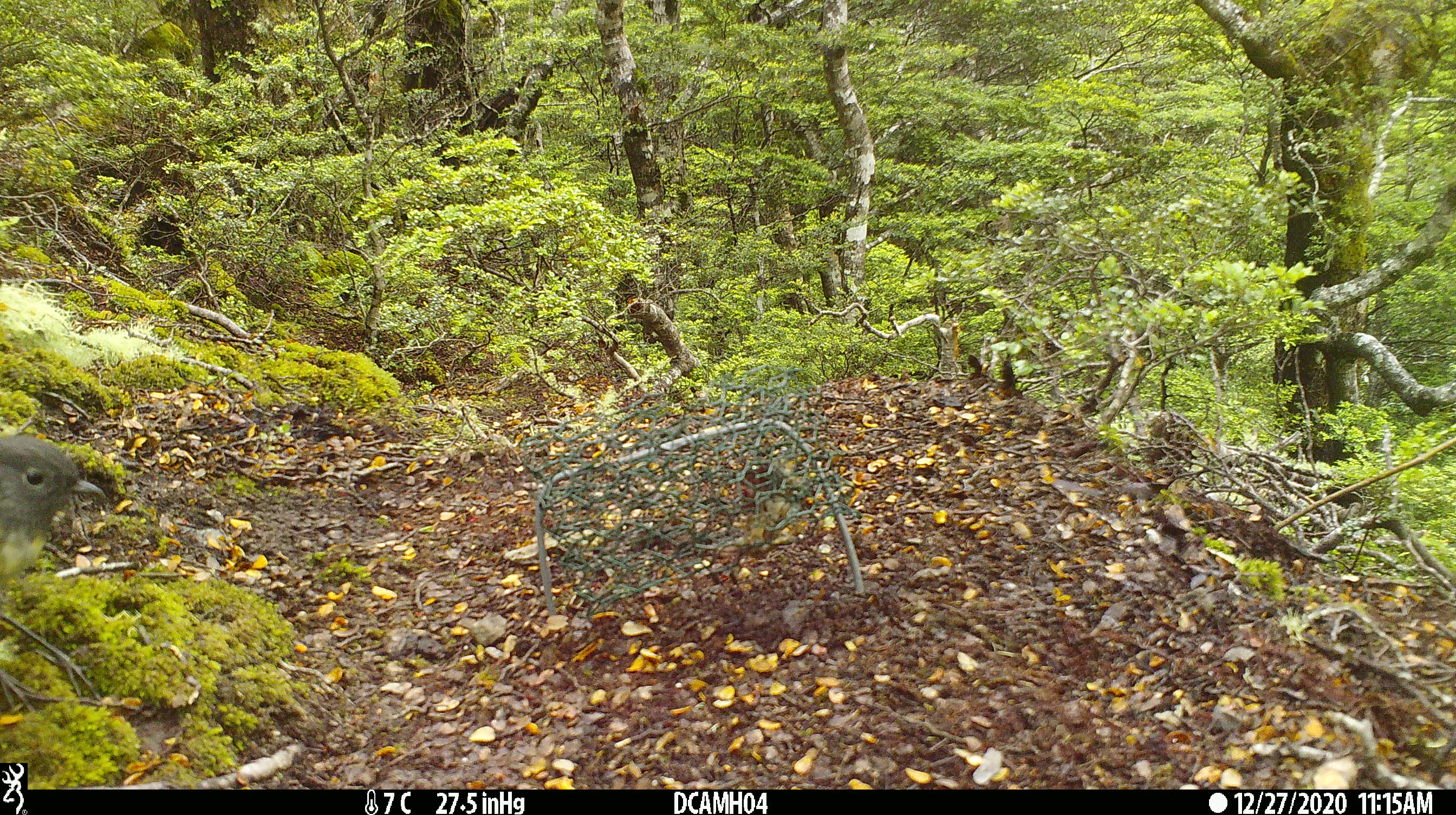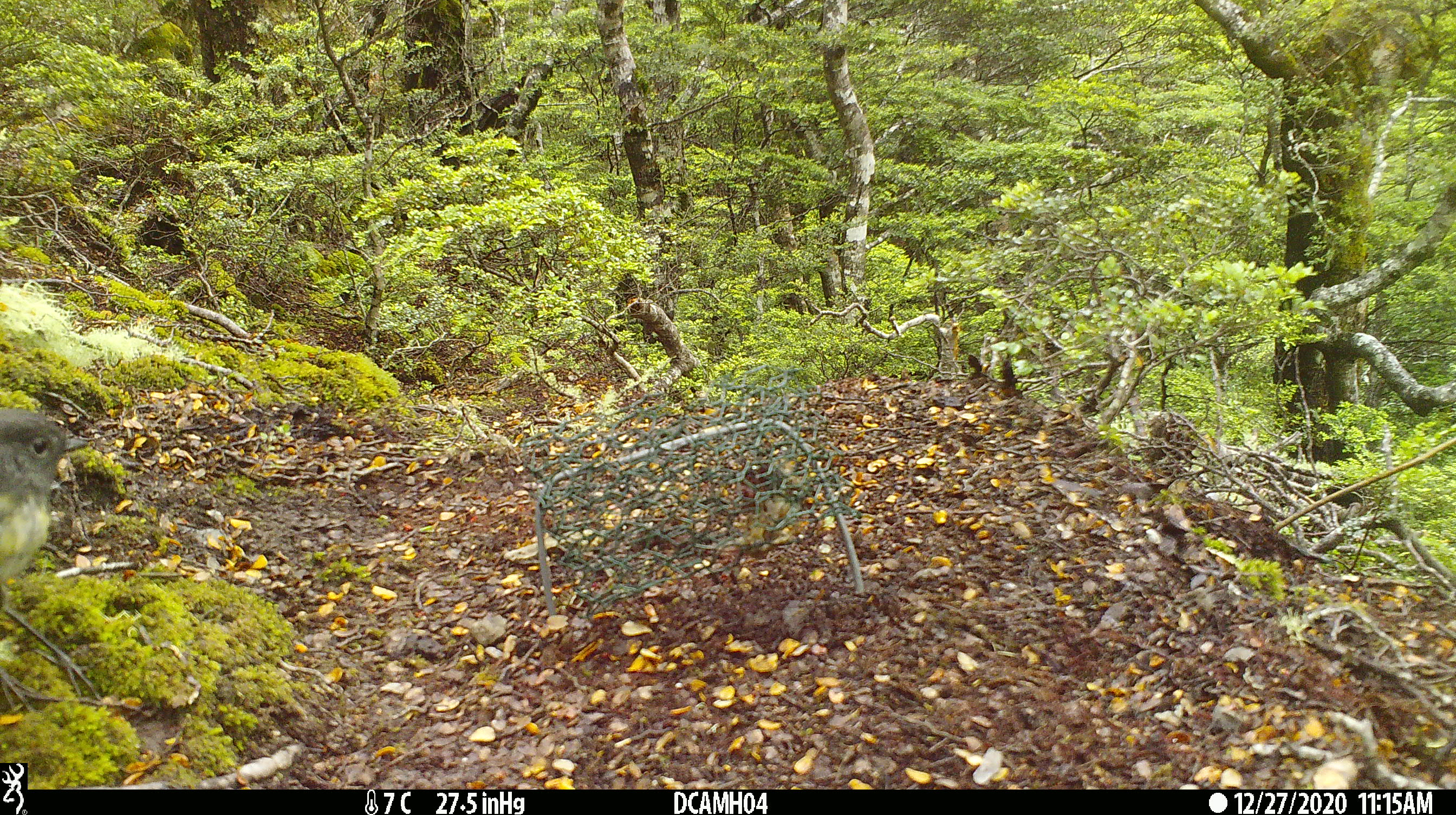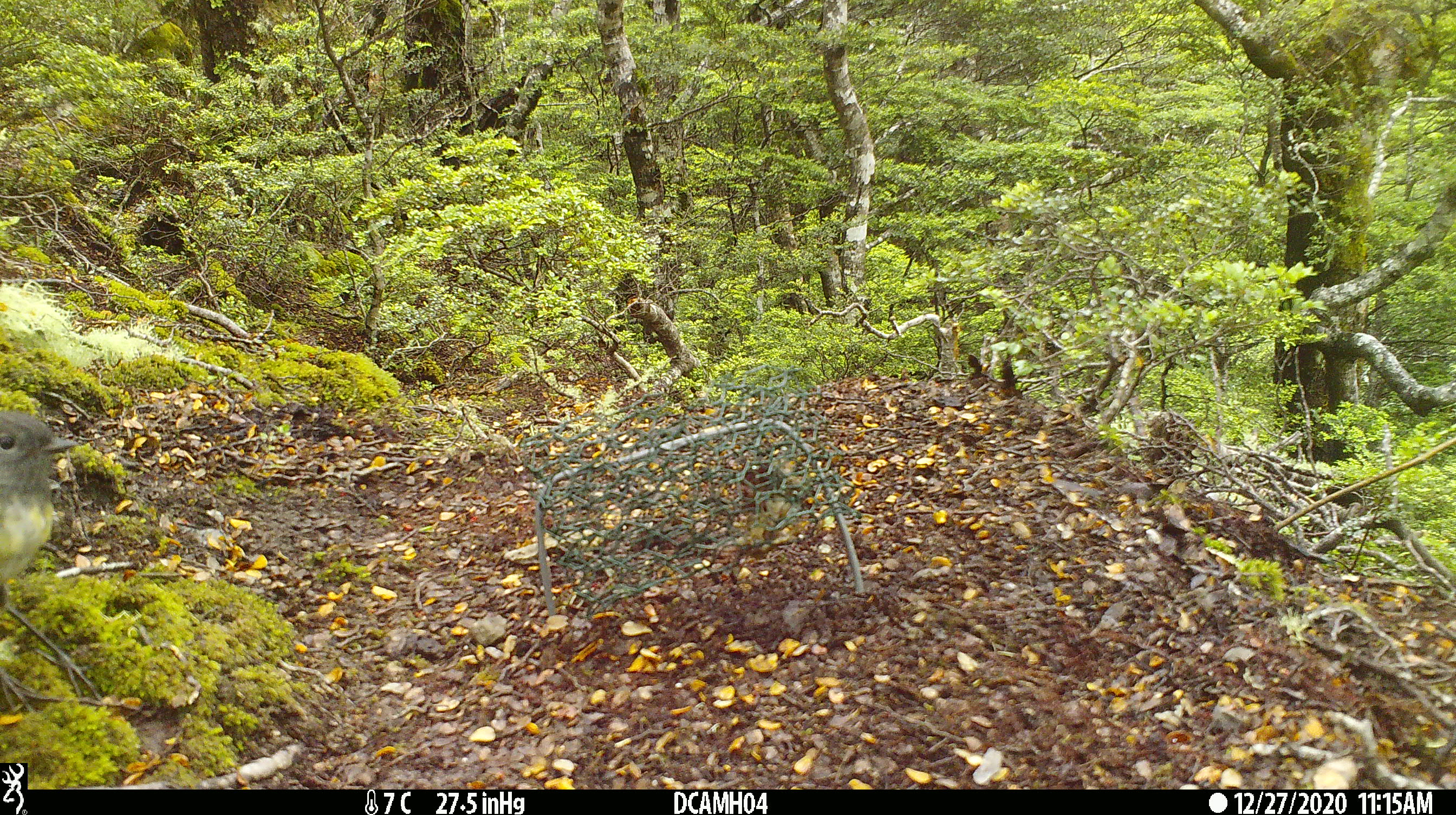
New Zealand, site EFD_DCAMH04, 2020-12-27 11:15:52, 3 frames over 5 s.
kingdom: Animalia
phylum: Chordata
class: Aves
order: Passeriformes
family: Petroicidae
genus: Petroica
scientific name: Petroica australis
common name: new zealand robin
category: robin